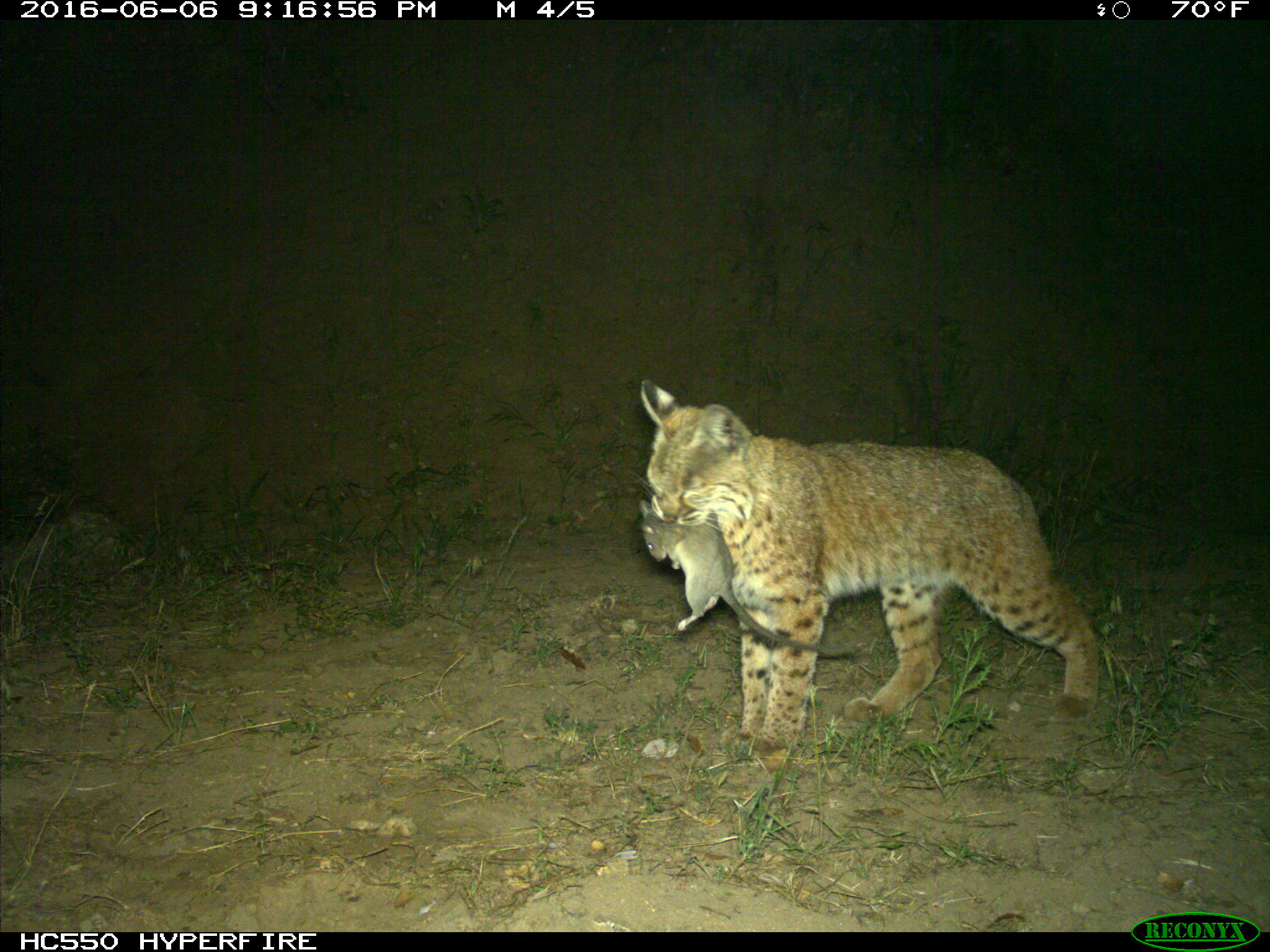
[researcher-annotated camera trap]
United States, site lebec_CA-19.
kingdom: Animalia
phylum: Chordata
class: Mammalia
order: Carnivora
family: Felidae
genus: Lynx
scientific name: Lynx rufus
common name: bobcat